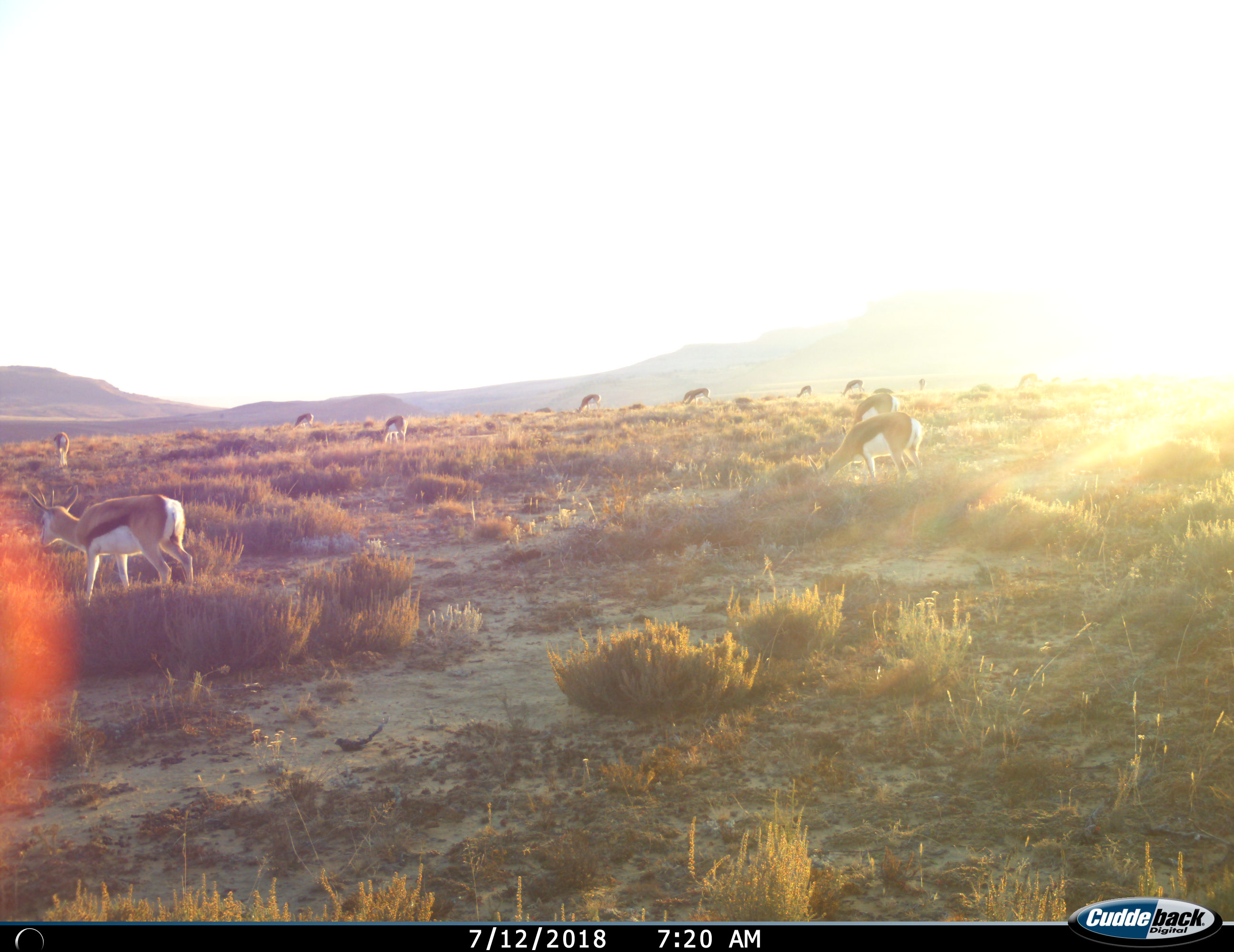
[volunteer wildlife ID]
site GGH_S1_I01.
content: unidentified animal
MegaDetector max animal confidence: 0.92